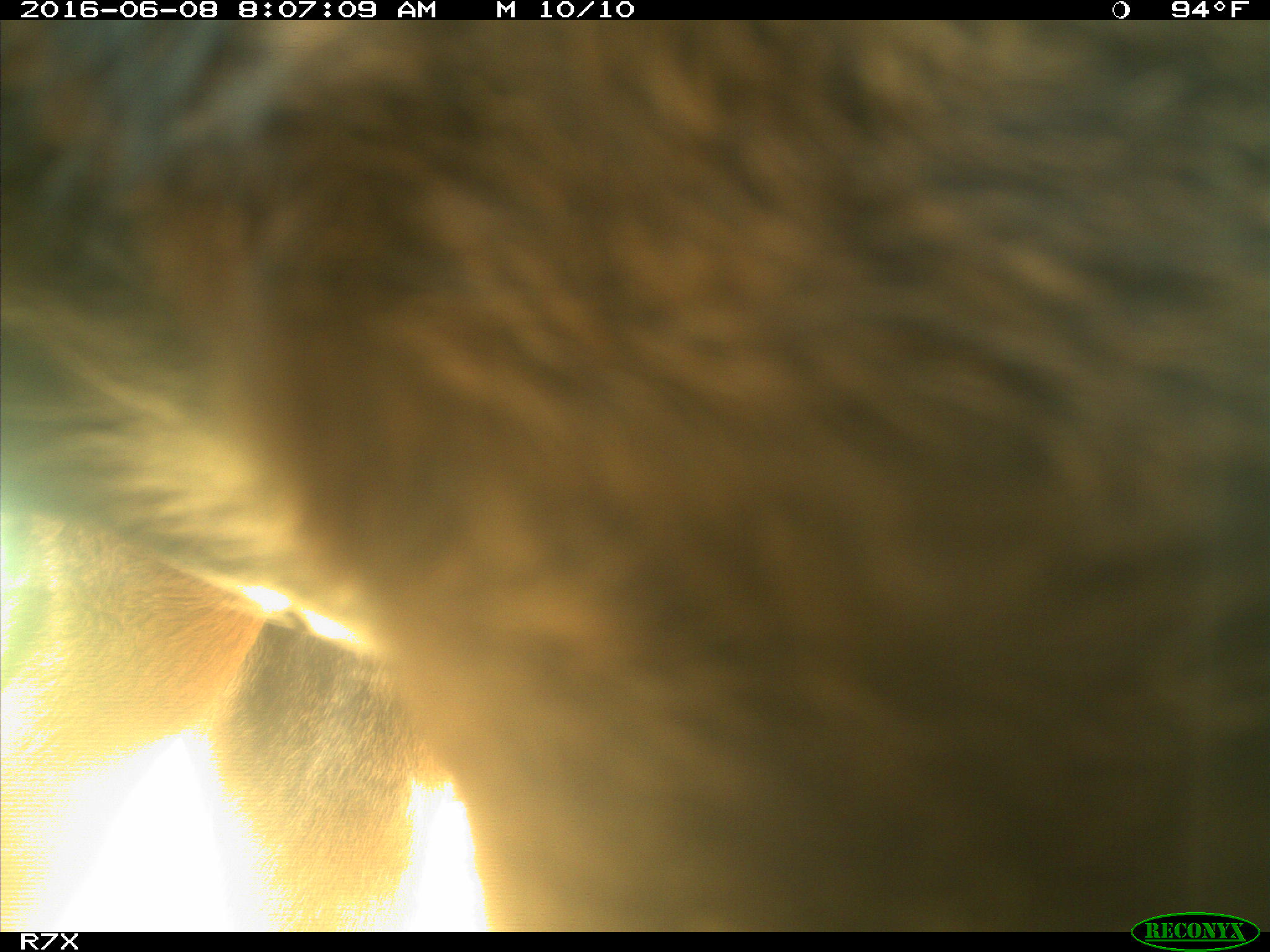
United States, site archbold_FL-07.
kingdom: Animalia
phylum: Chordata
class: Mammalia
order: Artiodactyla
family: Bovidae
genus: Bos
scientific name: Bos taurus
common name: domestic cow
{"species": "Bos taurus (domestic cow)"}